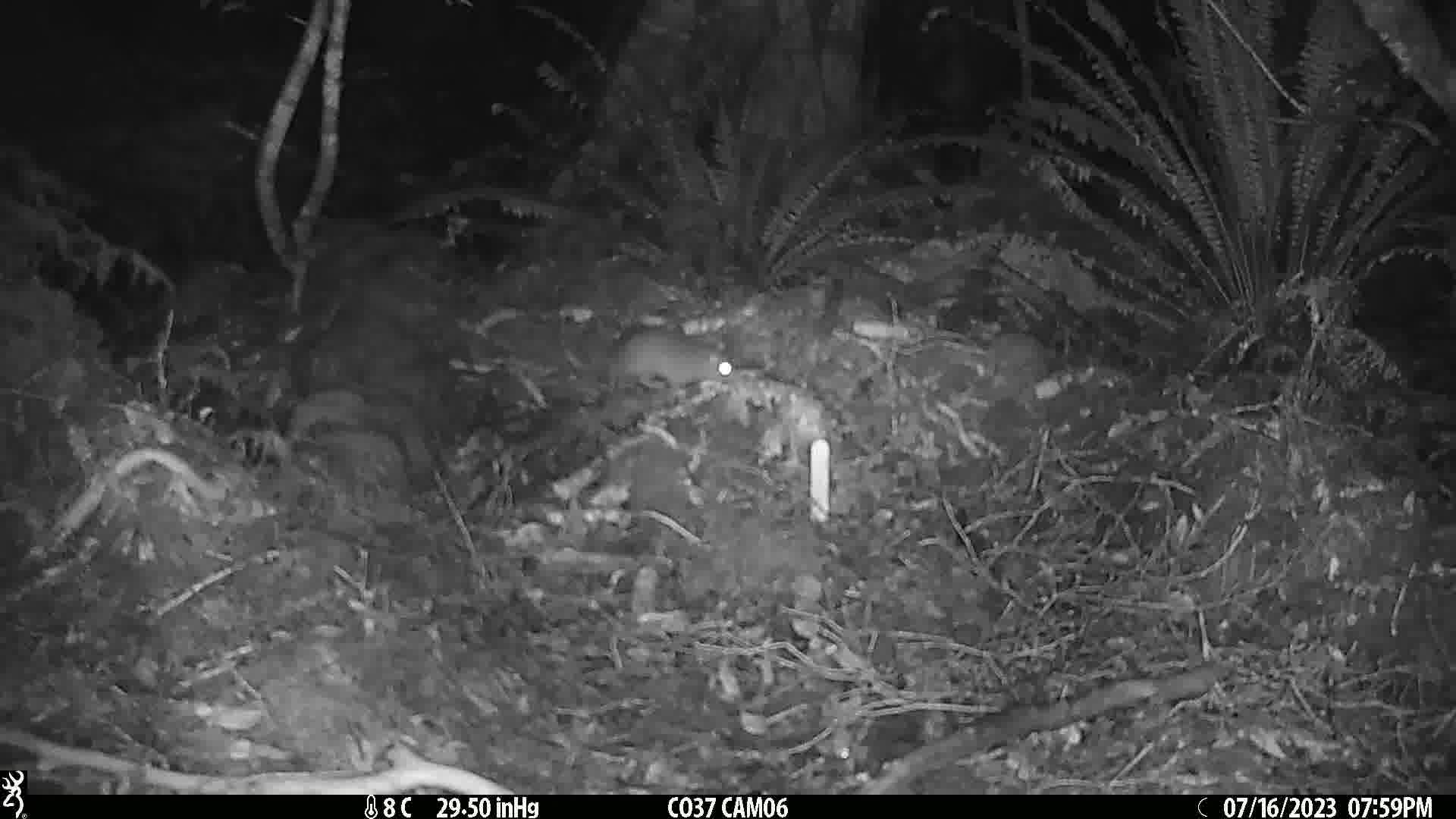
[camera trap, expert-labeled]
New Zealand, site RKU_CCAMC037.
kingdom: Animalia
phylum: Chordata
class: Mammalia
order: Rodentia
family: Muridae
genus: Rattus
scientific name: Rattus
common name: rat